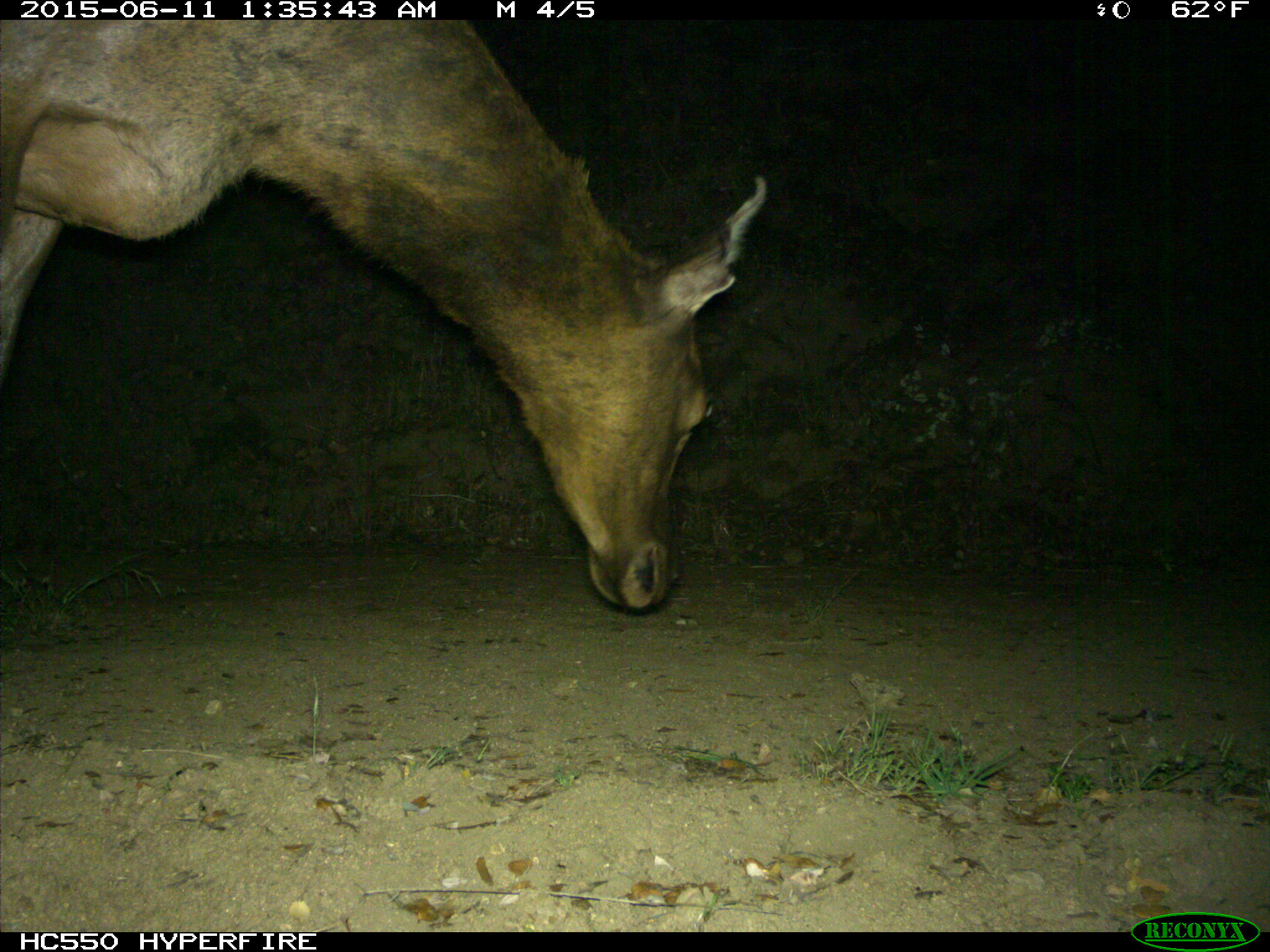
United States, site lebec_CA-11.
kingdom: Animalia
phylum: Chordata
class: Mammalia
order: Artiodactyla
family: Cervidae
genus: Cervus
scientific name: Cervus canadensis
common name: elk